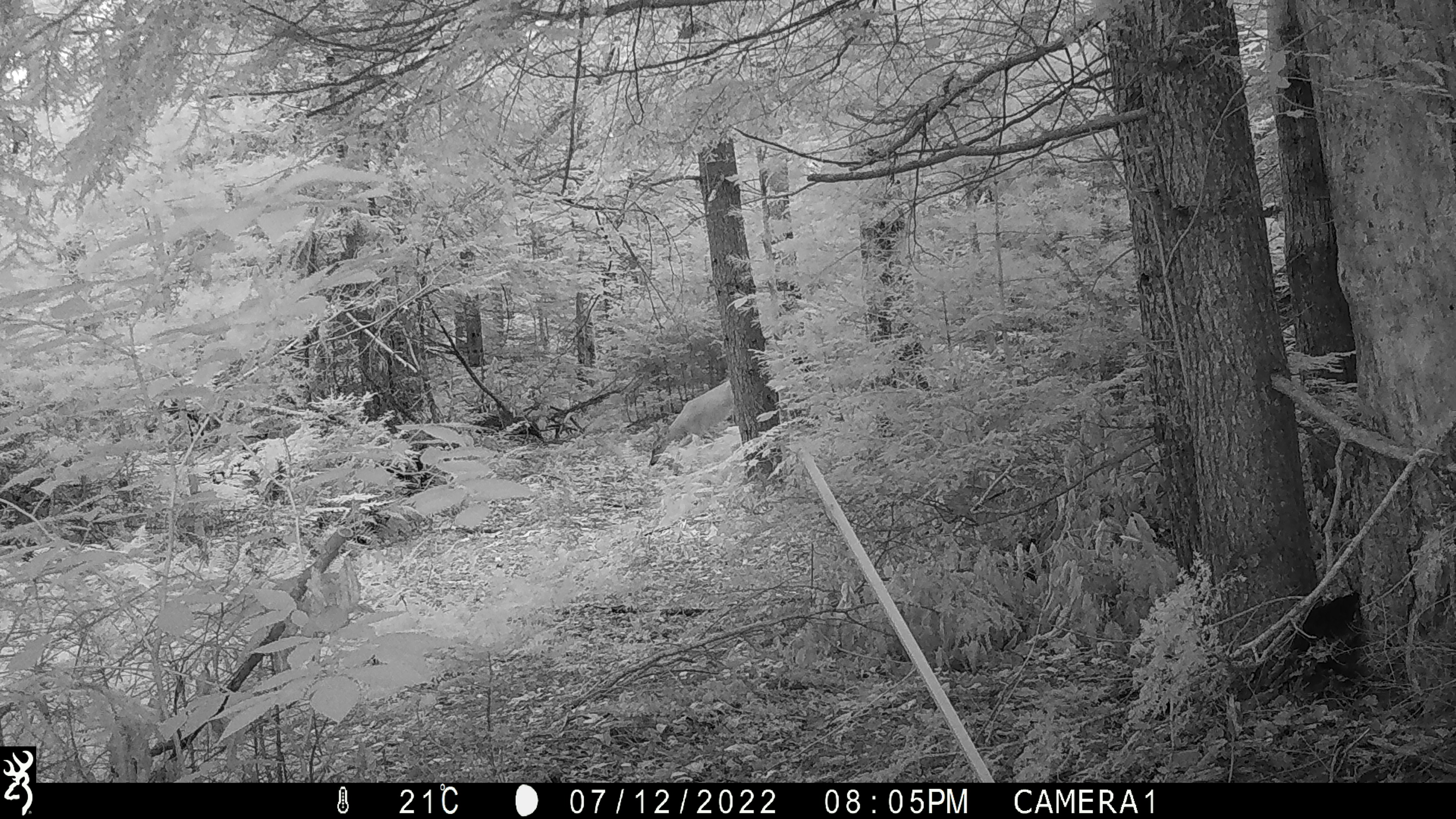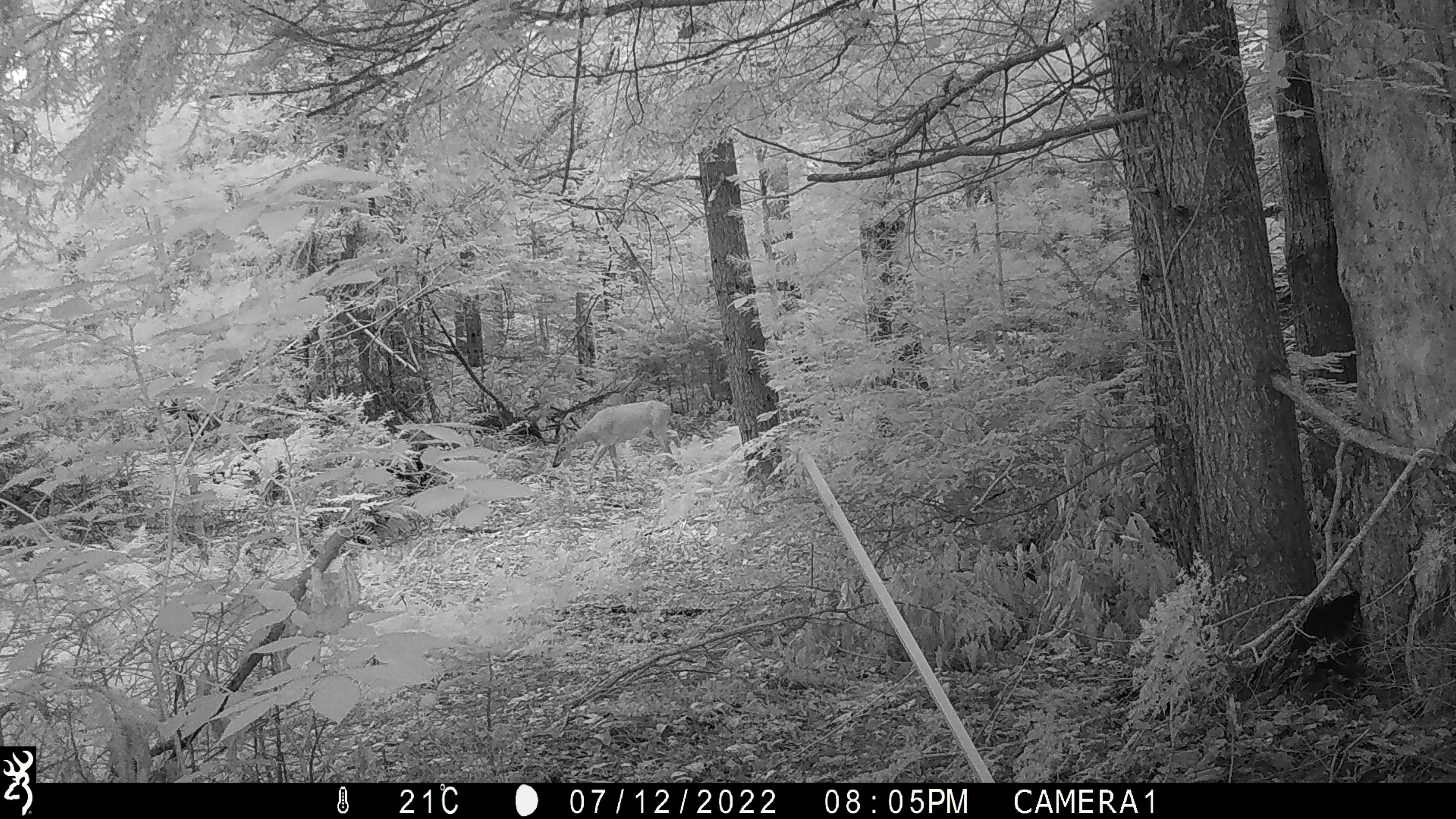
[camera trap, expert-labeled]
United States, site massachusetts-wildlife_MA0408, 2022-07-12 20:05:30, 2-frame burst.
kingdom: Animalia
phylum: Chordata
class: Mammalia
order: Artiodactyla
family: Cervidae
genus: Odocoileus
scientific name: Odocoileus virginianus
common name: white-tailed deer